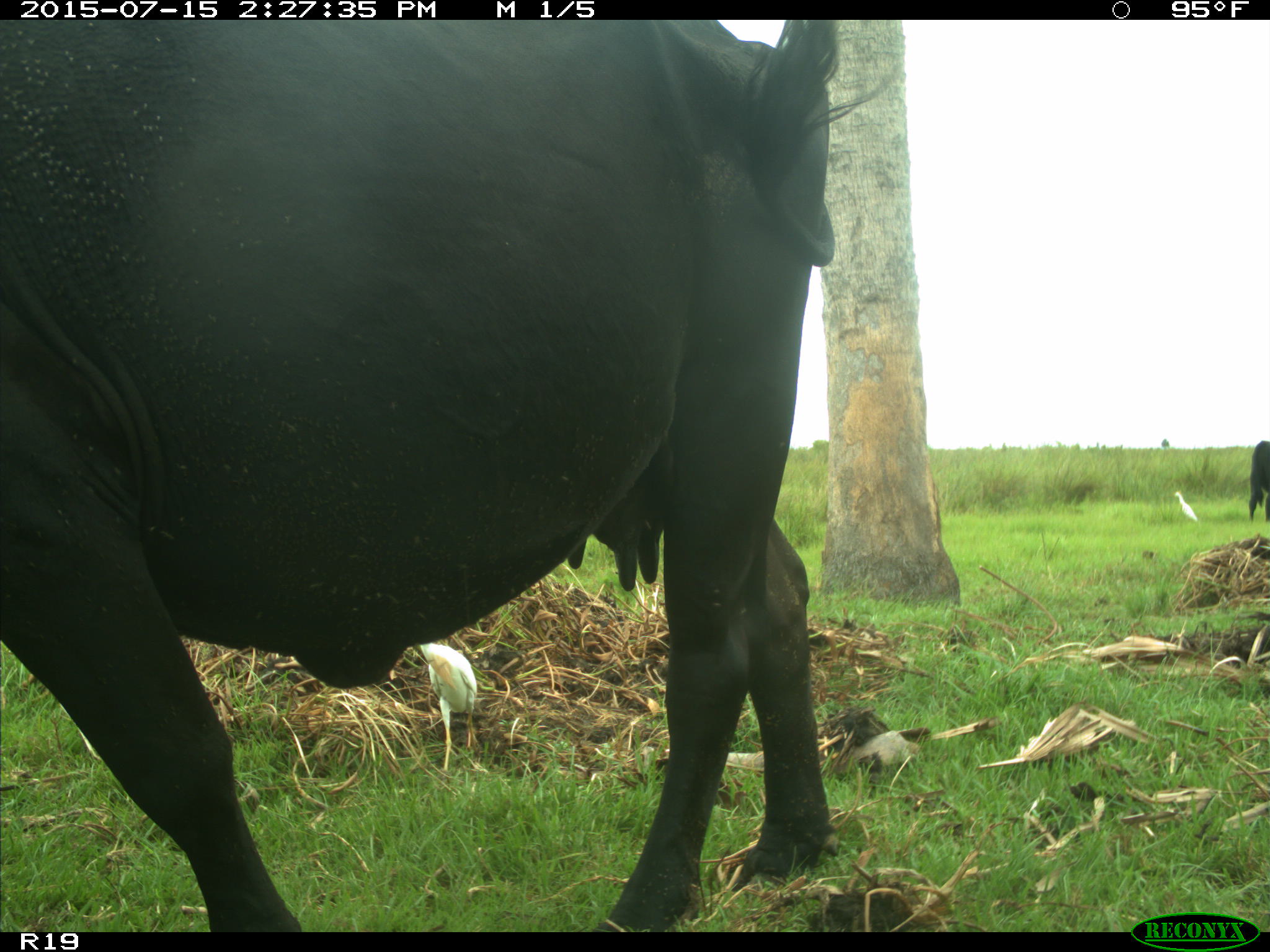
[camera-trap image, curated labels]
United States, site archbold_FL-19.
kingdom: Animalia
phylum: Chordata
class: Mammalia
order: Artiodactyla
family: Bovidae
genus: Bos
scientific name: Bos taurus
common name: domestic cow